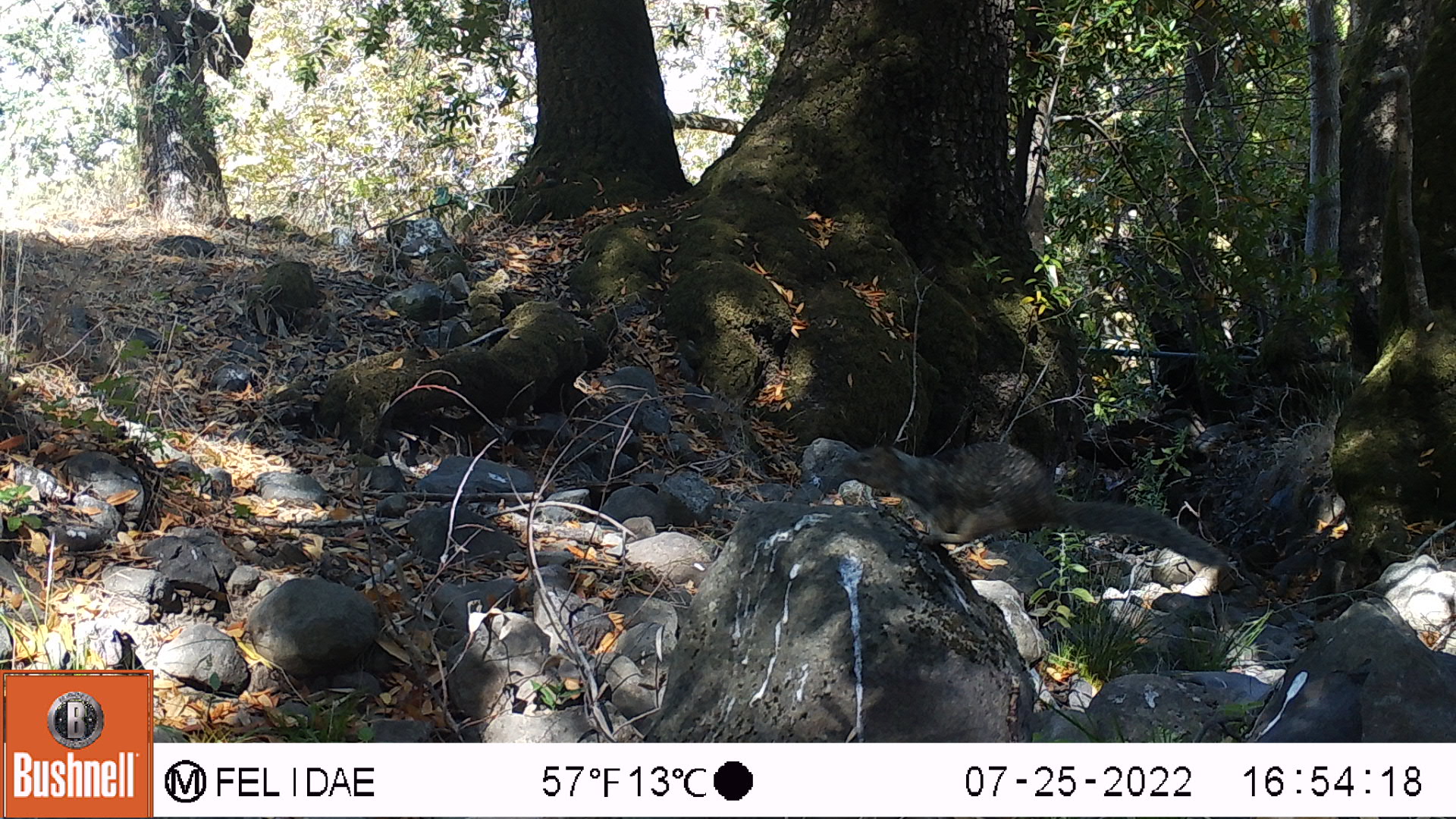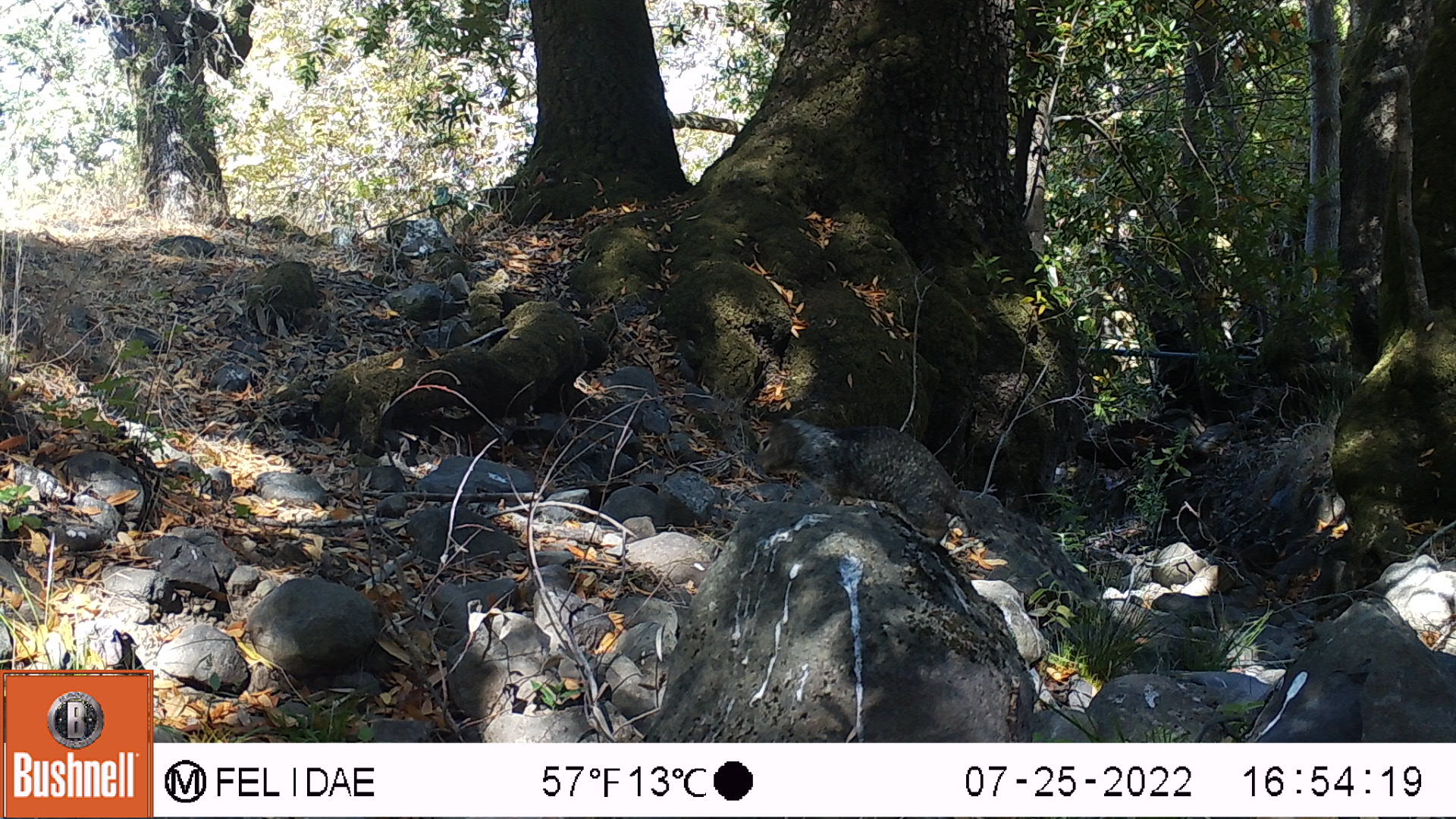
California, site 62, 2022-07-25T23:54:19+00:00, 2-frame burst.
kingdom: Animalia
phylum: Chordata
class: Mammalia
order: Rodentia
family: Sciuridae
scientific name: Sciuridae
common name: squirrel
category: unknown squirrel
Unknown squirrel (squirrel) (Sciuridae).